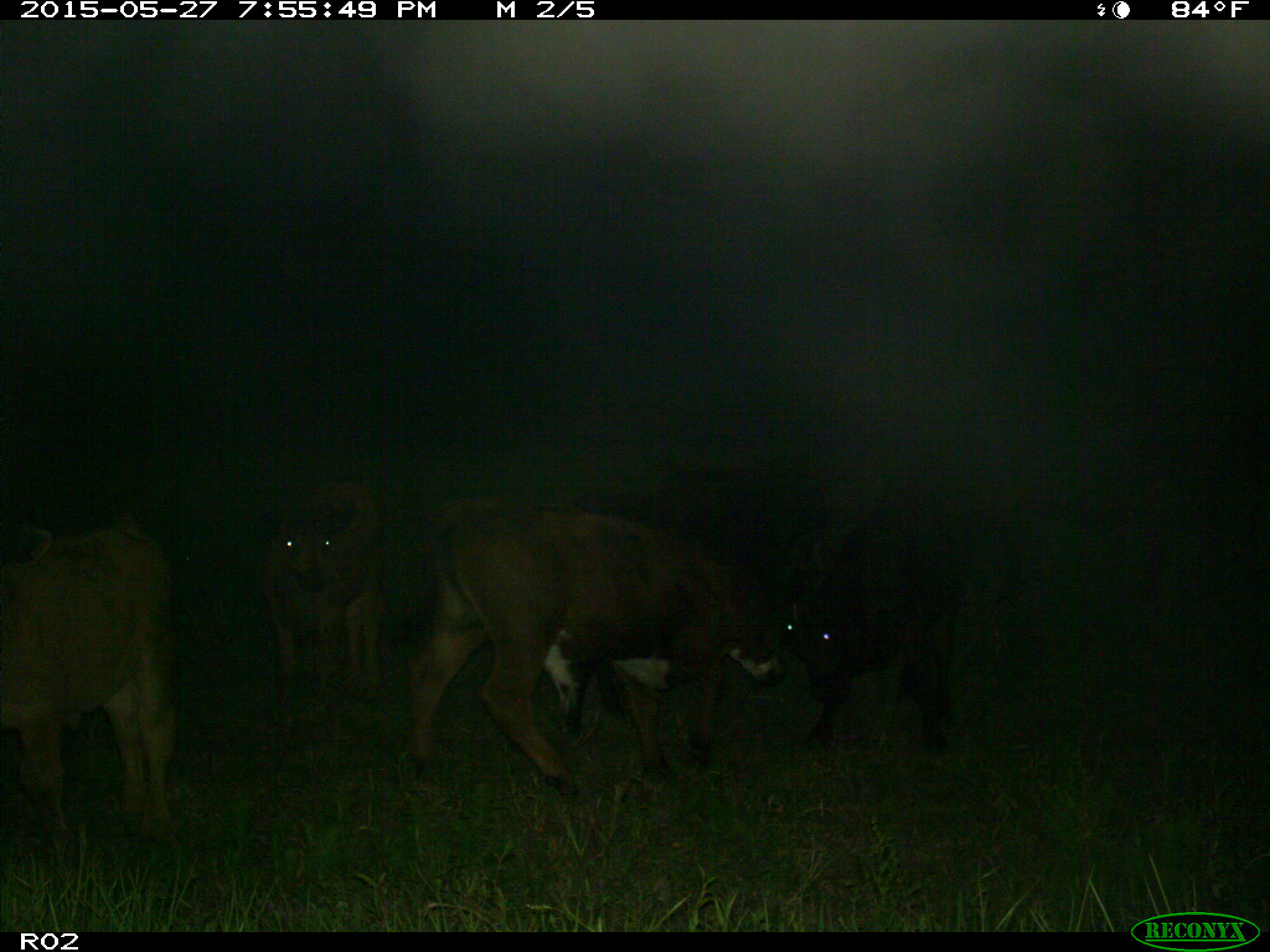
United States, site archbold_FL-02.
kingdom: Animalia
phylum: Chordata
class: Mammalia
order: Artiodactyla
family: Bovidae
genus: Bos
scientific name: Bos taurus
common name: domestic cow